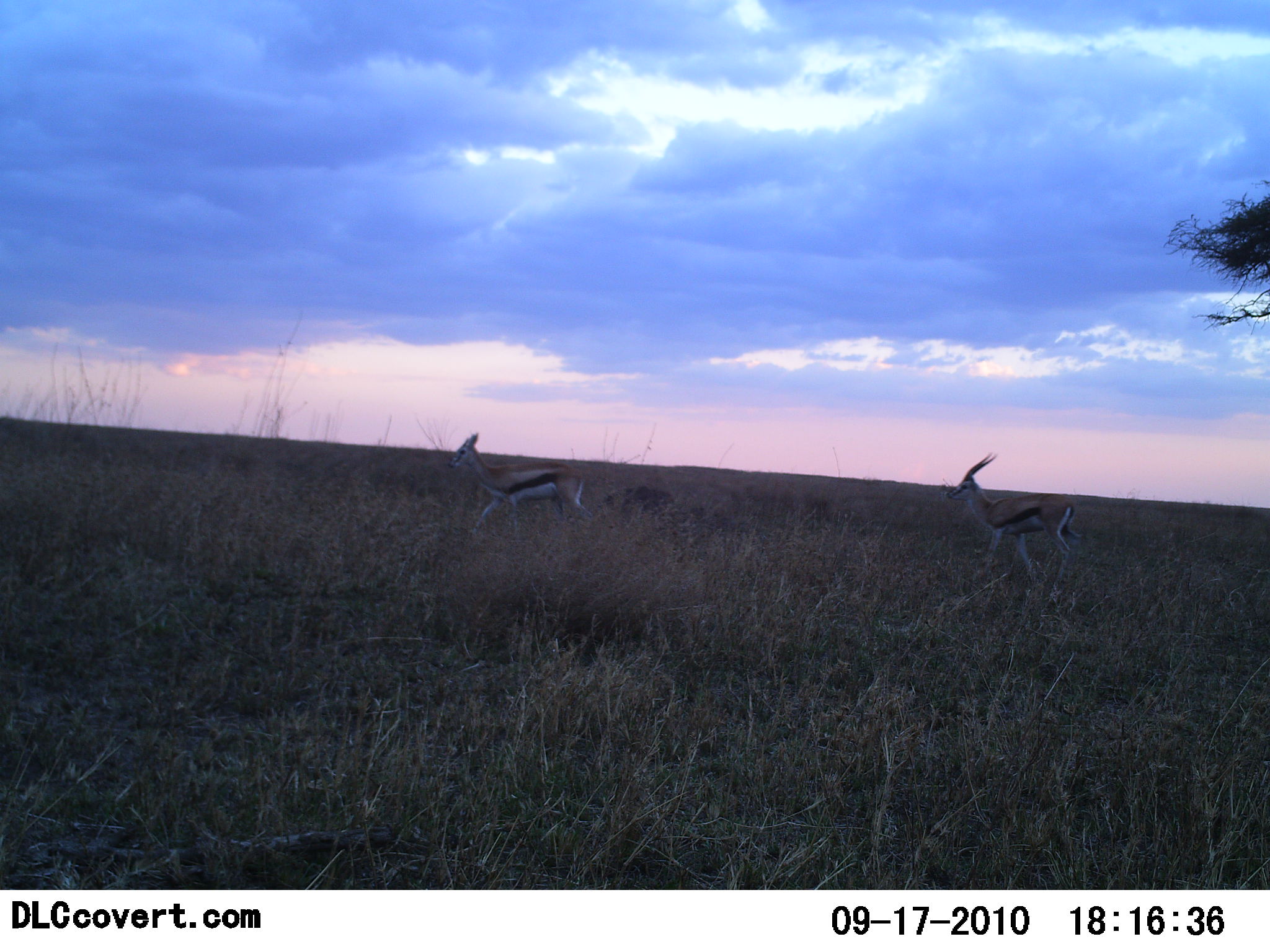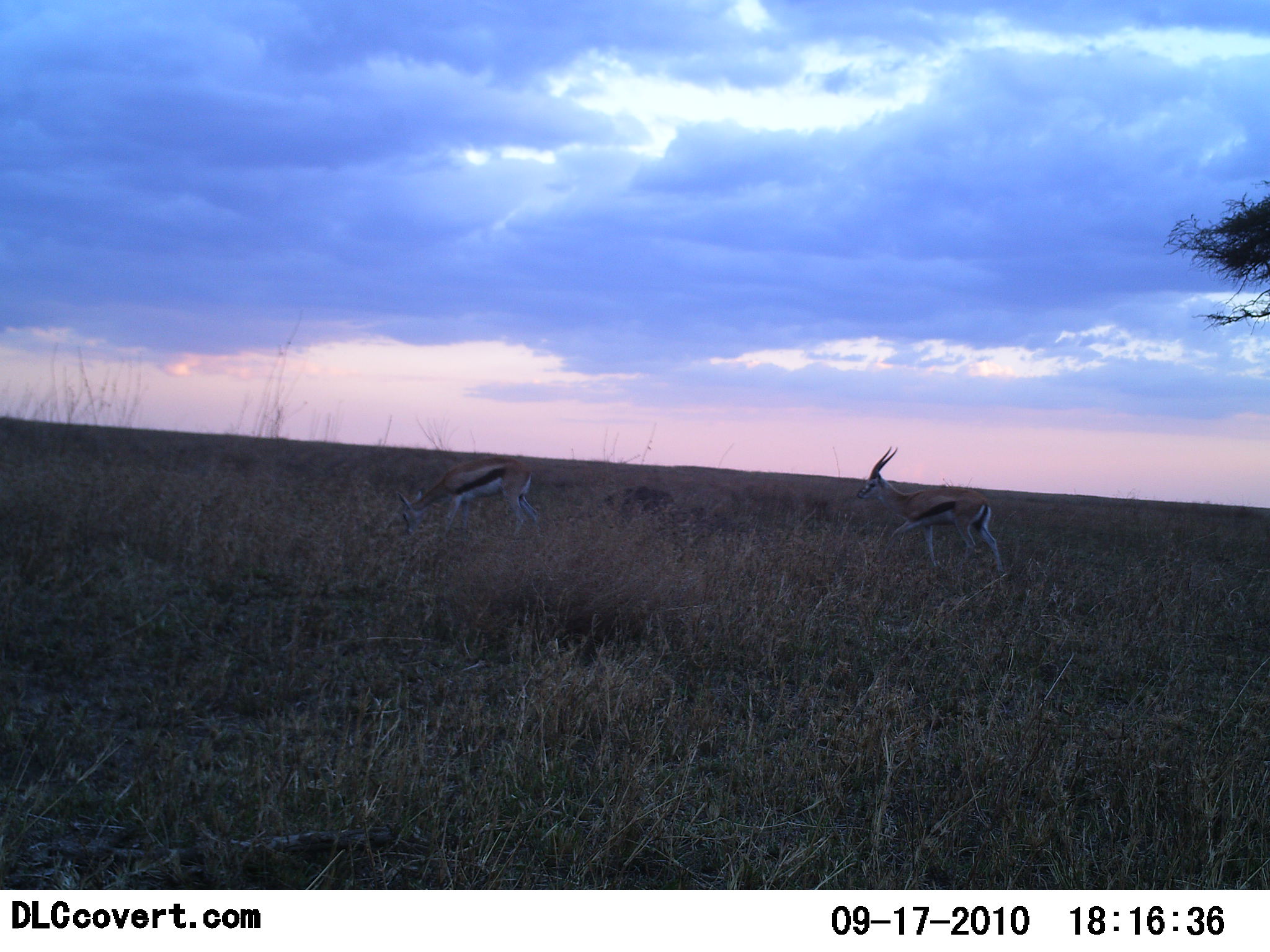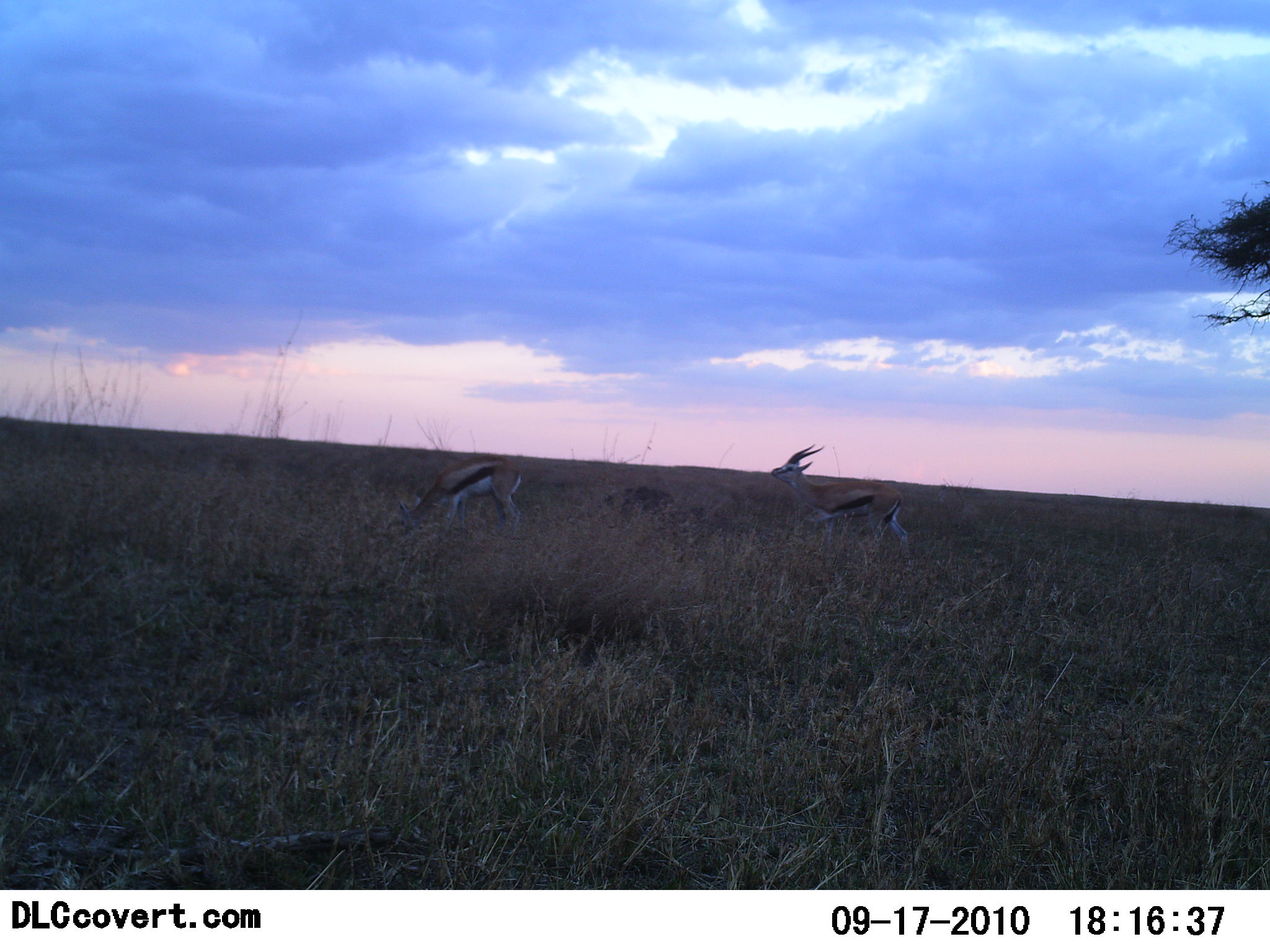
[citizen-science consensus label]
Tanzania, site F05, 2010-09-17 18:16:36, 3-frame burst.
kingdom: Animalia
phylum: Chordata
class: Mammalia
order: Artiodactyla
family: Bovidae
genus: Eudorcas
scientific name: Eudorcas thomsonii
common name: thomson's gazelle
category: gazellethomsons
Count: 2.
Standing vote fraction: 8%.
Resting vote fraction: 0%.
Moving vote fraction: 92%.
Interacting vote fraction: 0%.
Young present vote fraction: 0%.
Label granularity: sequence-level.